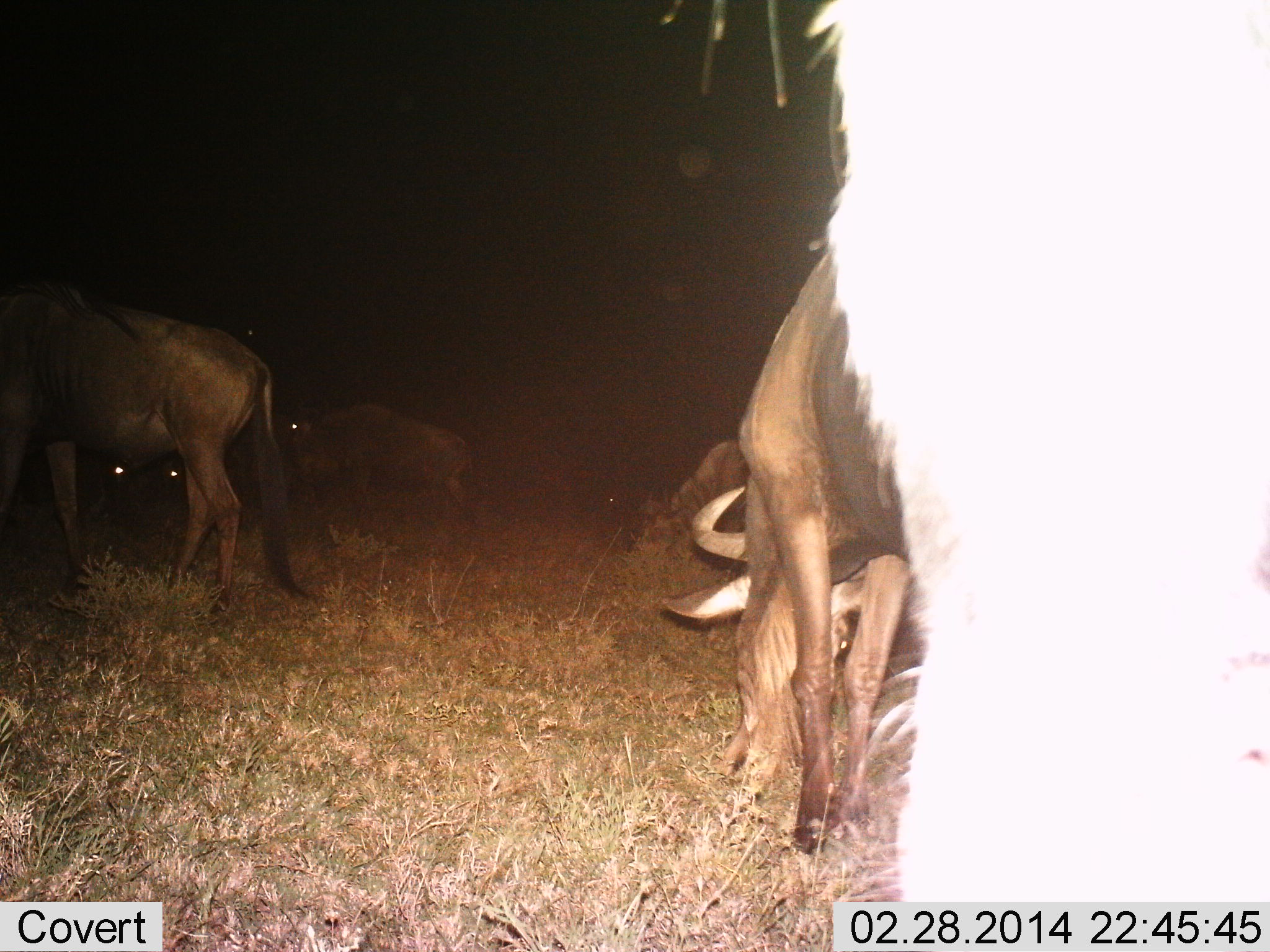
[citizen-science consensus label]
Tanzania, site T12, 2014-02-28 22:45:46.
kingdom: Animalia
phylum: Chordata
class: Mammalia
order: Artiodactyla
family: Bovidae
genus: Connochaetes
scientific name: Connochaetes taurinus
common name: blue wildebeest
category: wildebeest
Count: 6.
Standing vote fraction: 70%.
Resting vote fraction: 0%.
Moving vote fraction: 0%.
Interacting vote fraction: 0%.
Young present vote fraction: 0%.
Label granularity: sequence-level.